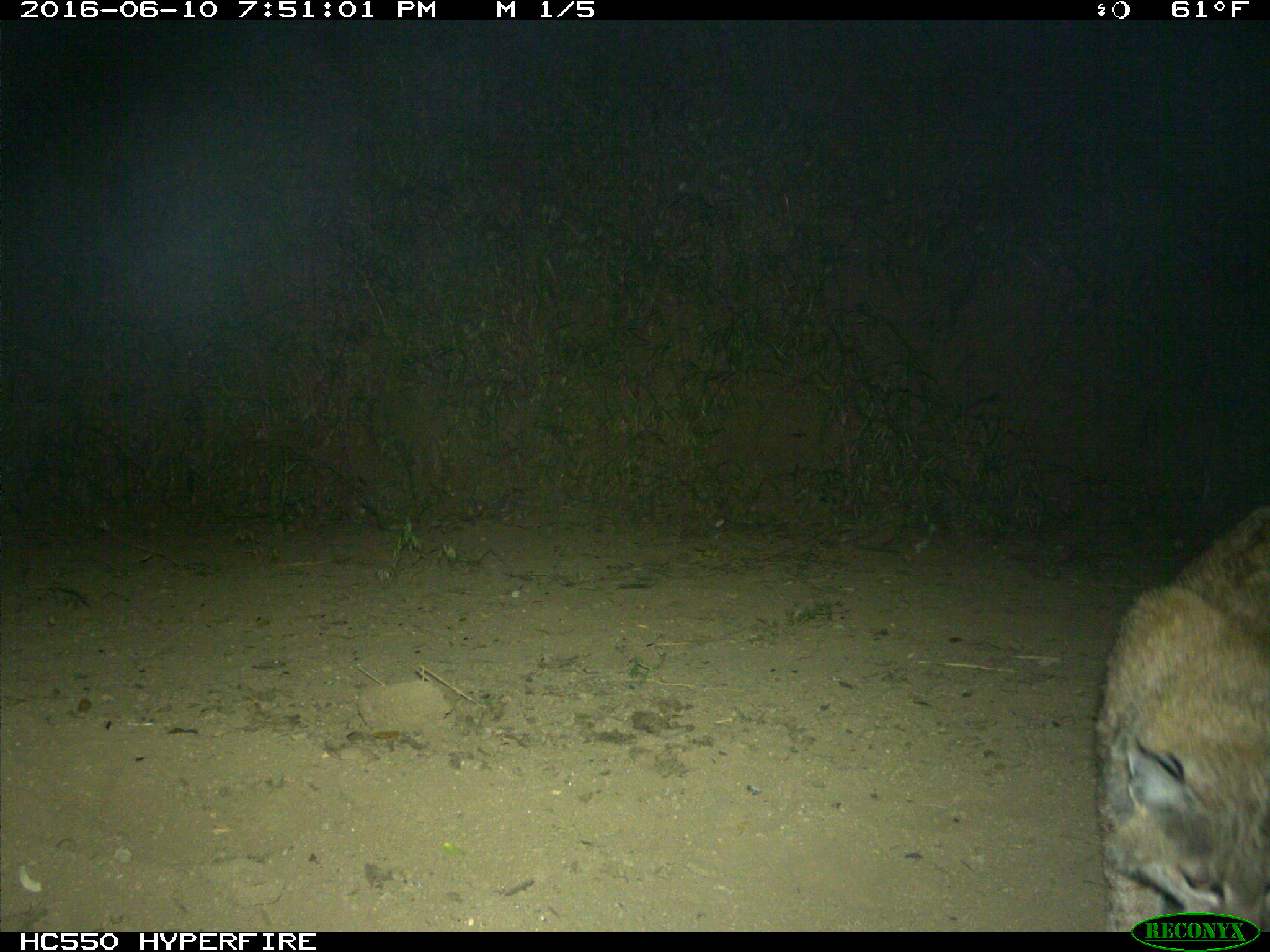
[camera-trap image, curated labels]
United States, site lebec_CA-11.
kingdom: Animalia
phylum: Chordata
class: Mammalia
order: Carnivora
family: Felidae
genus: Lynx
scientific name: Lynx rufus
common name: bobcat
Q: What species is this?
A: Lynx rufus (bobcat).